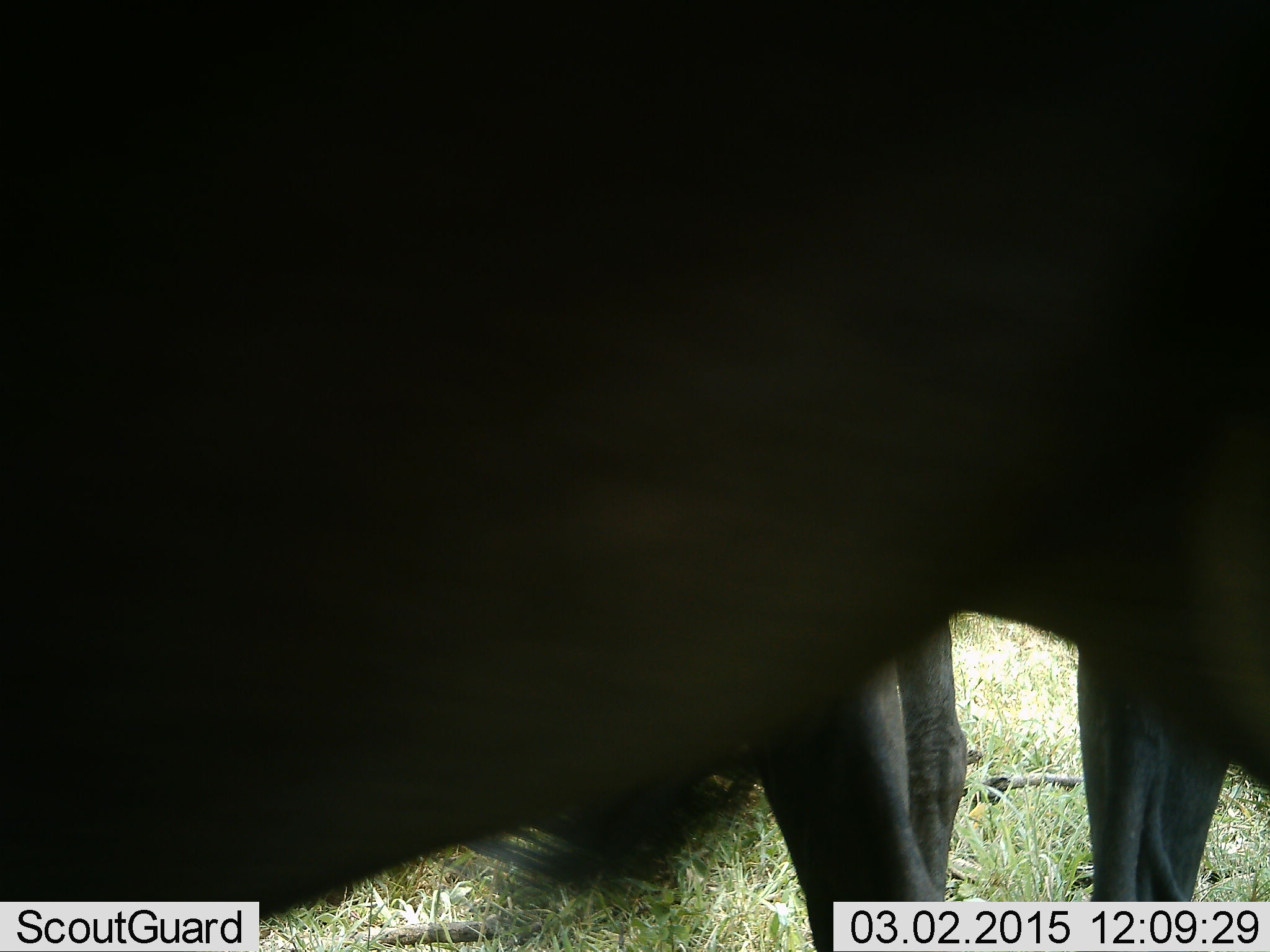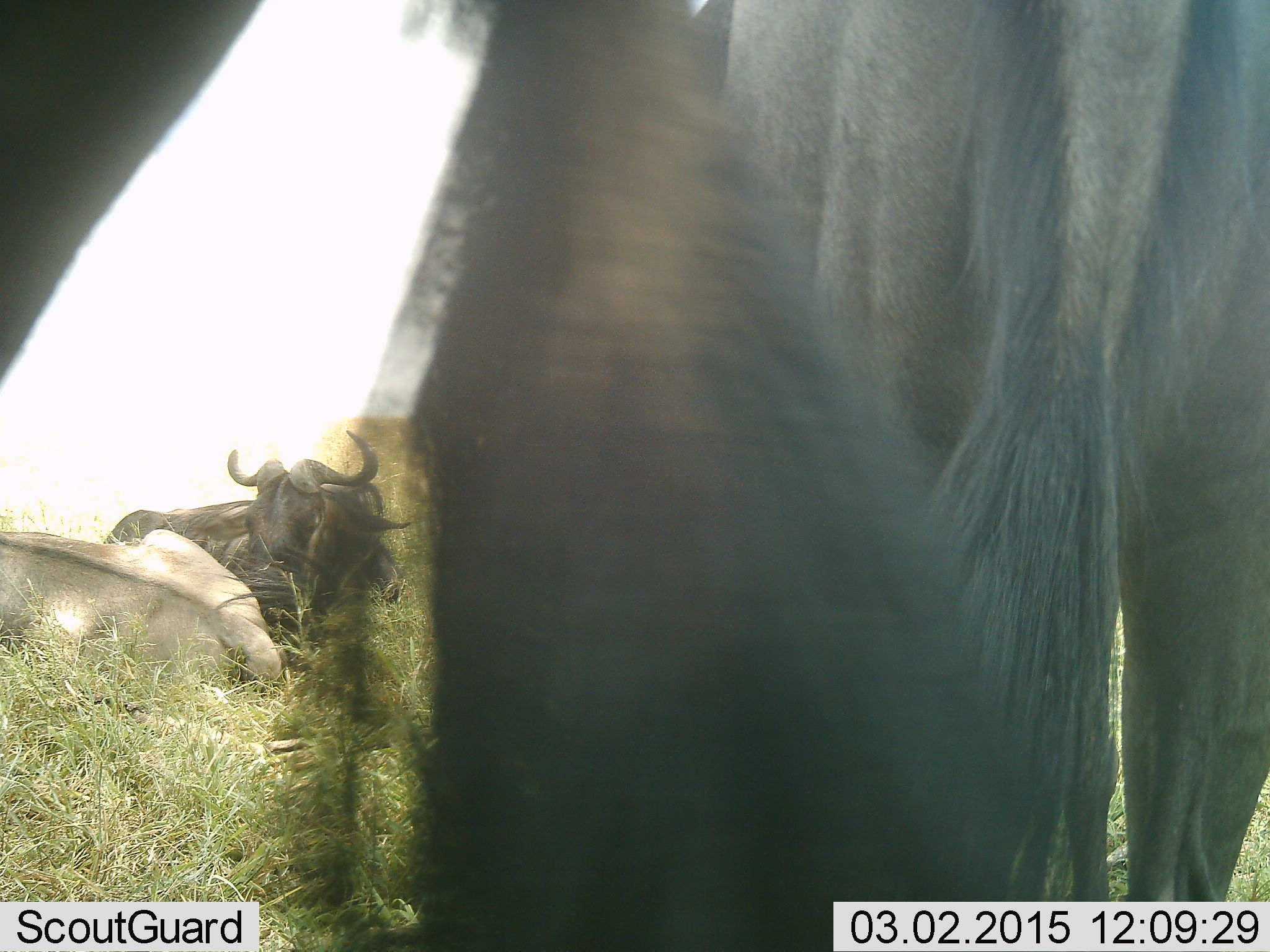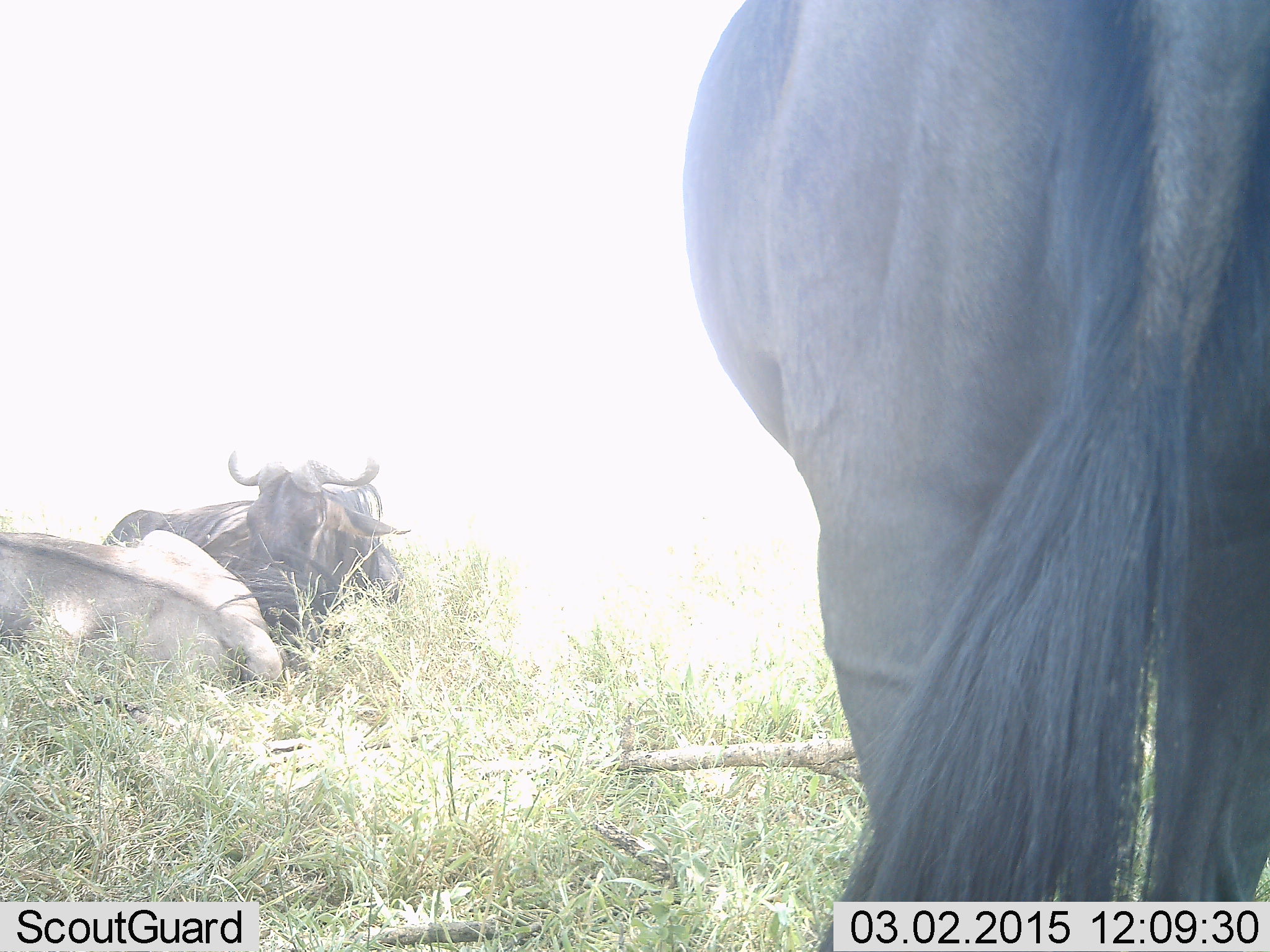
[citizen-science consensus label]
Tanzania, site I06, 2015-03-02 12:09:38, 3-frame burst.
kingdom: Animalia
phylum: Chordata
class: Mammalia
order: Artiodactyla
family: Bovidae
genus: Connochaetes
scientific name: Connochaetes taurinus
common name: blue wildebeest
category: wildebeest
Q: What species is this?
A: Wildebeest (blue wildebeest) (Connochaetes taurinus).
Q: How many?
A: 3.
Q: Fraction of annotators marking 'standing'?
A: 64%.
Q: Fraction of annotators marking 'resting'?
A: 82%.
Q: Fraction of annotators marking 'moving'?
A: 55%.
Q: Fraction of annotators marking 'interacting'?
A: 0%.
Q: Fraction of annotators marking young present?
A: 0%.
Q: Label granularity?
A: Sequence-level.